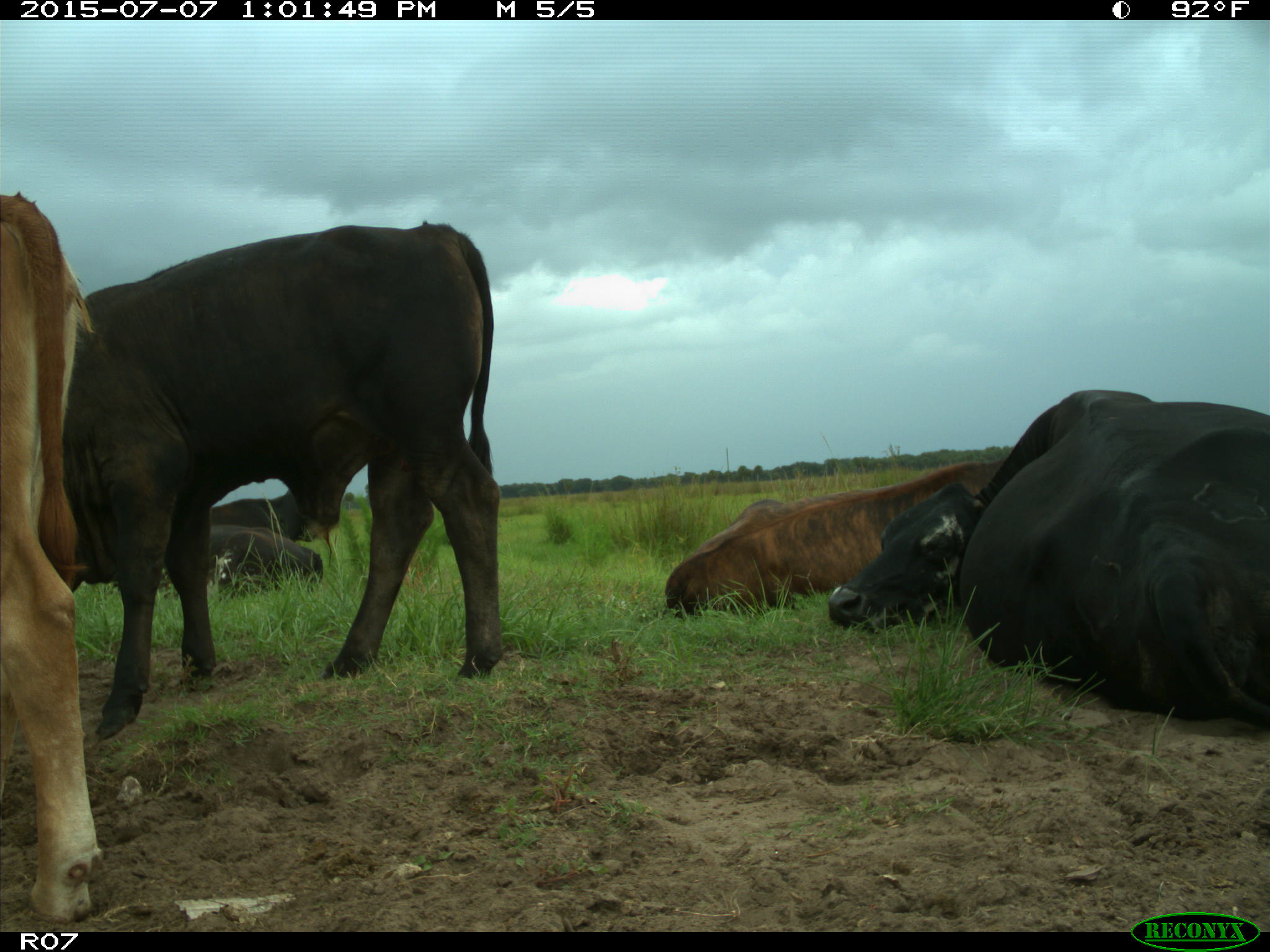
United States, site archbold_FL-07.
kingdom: Animalia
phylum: Chordata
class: Mammalia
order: Artiodactyla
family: Bovidae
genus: Bos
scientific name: Bos taurus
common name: domestic cow